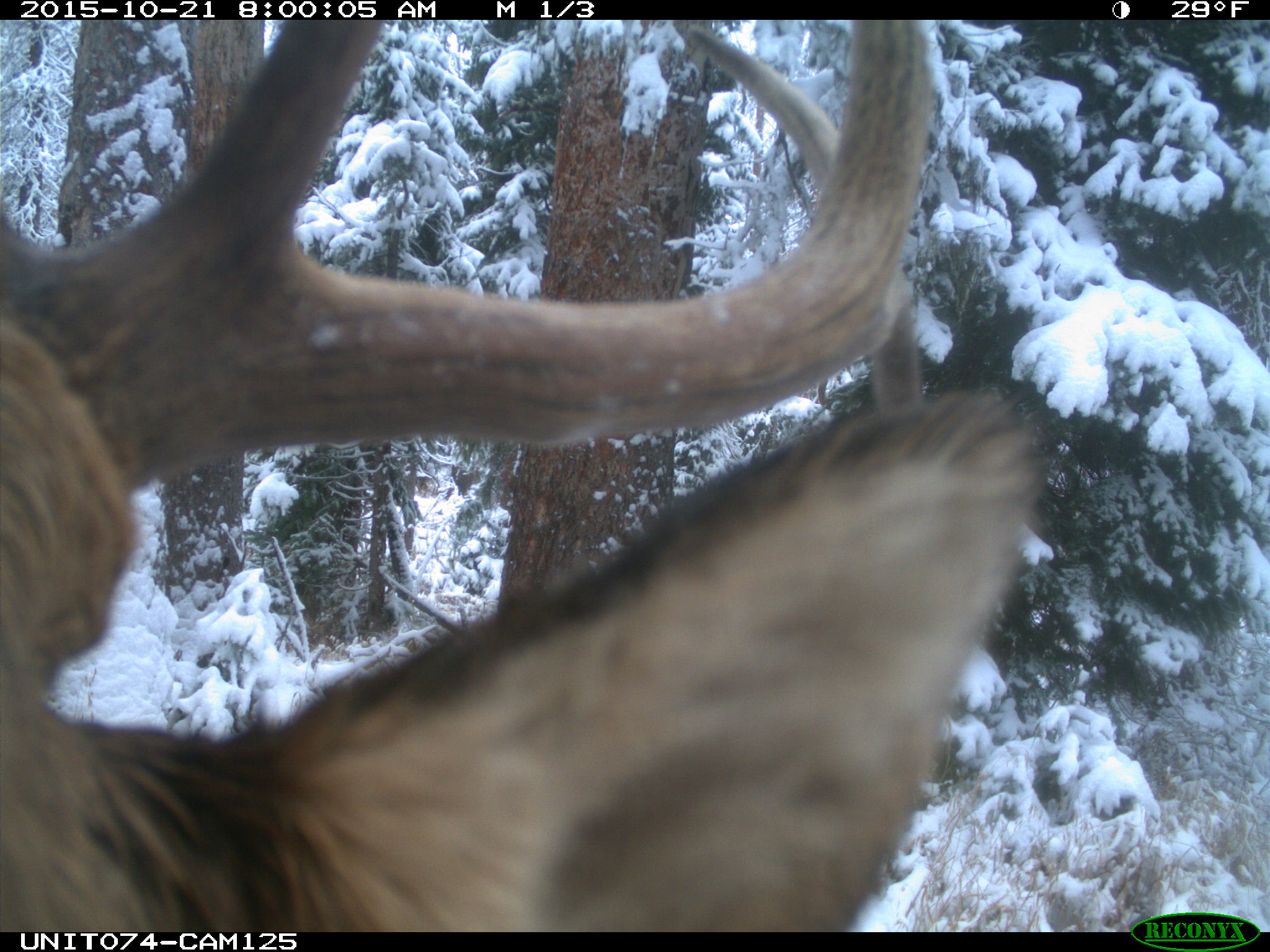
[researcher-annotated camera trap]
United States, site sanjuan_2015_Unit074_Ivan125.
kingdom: Animalia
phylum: Chordata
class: Mammalia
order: Artiodactyla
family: Cervidae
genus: Cervus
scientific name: Cervus elaphus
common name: red deer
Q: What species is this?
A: Cervus elaphus (red deer).